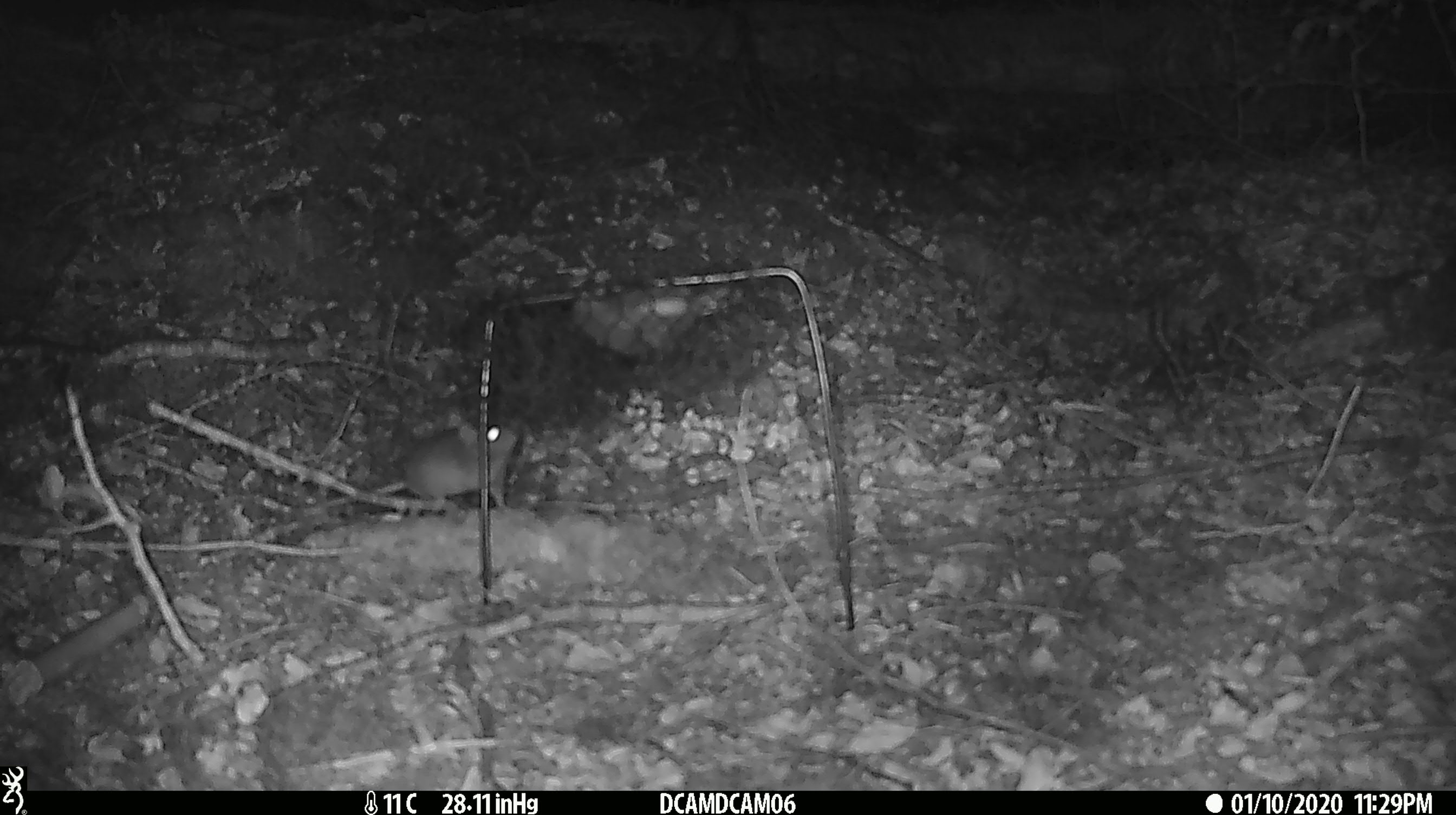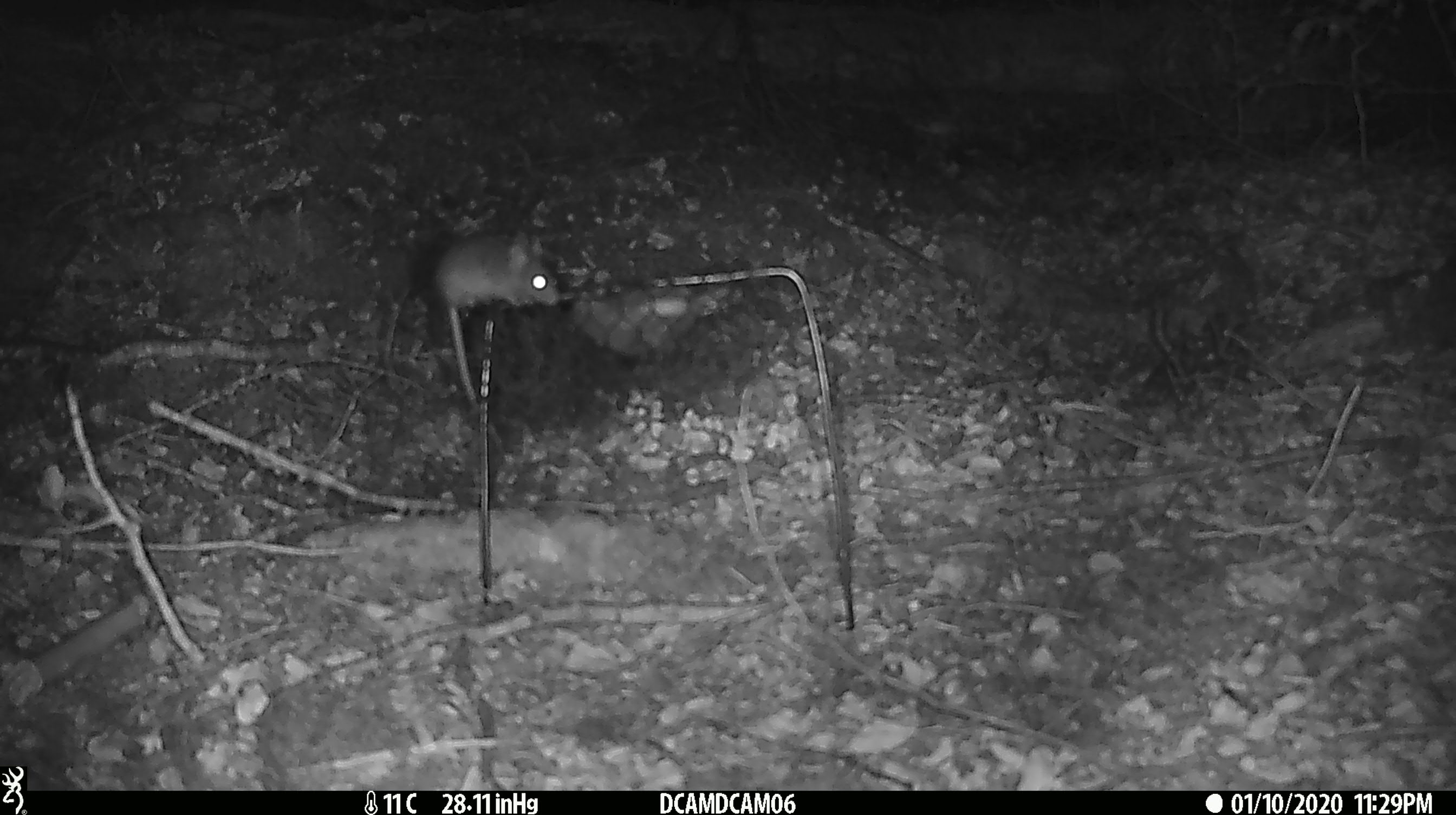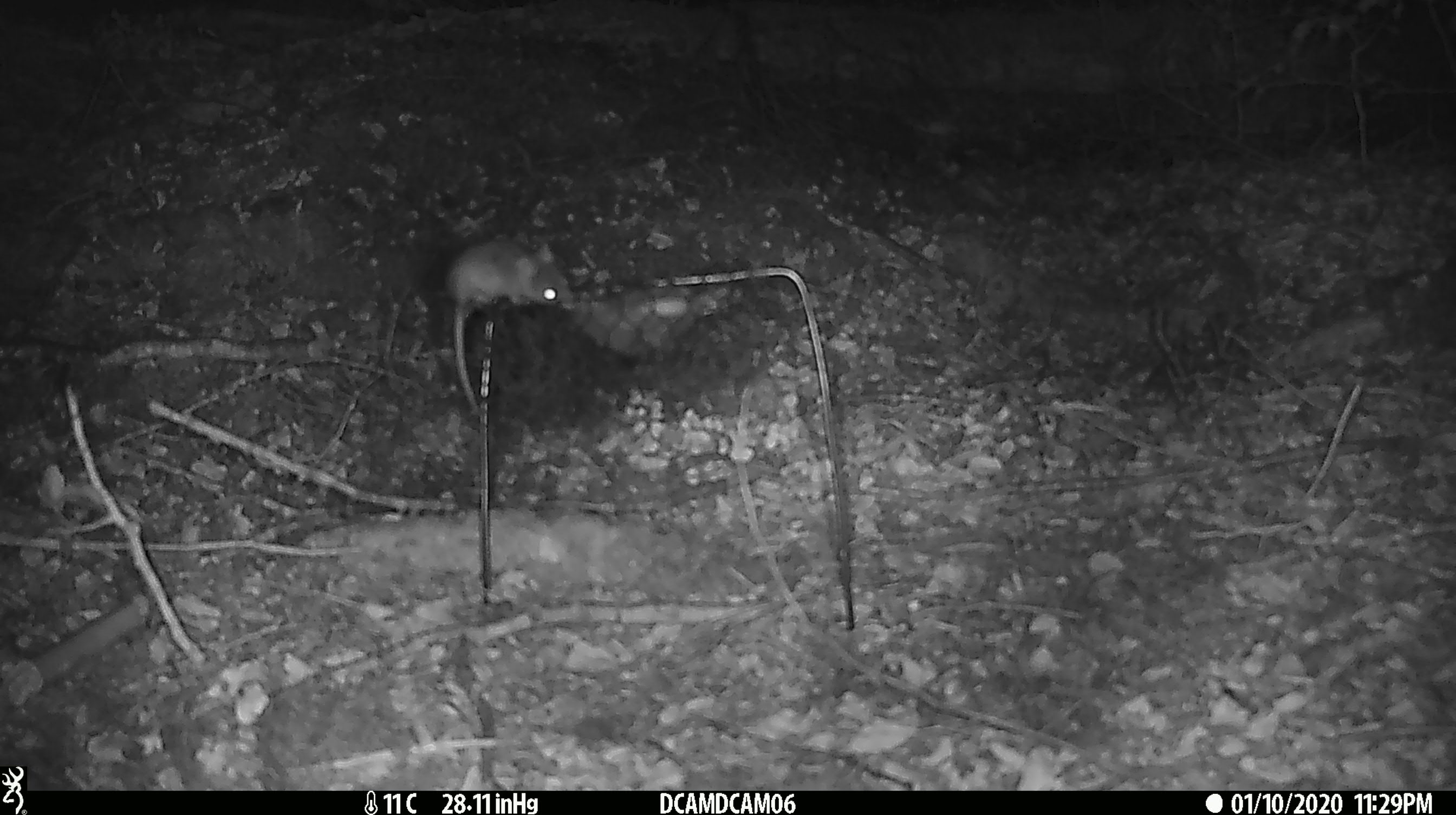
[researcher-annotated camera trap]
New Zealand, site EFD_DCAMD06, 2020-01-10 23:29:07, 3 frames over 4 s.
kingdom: Animalia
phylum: Chordata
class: Mammalia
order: Rodentia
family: Muridae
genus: Mus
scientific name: Mus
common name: mouse